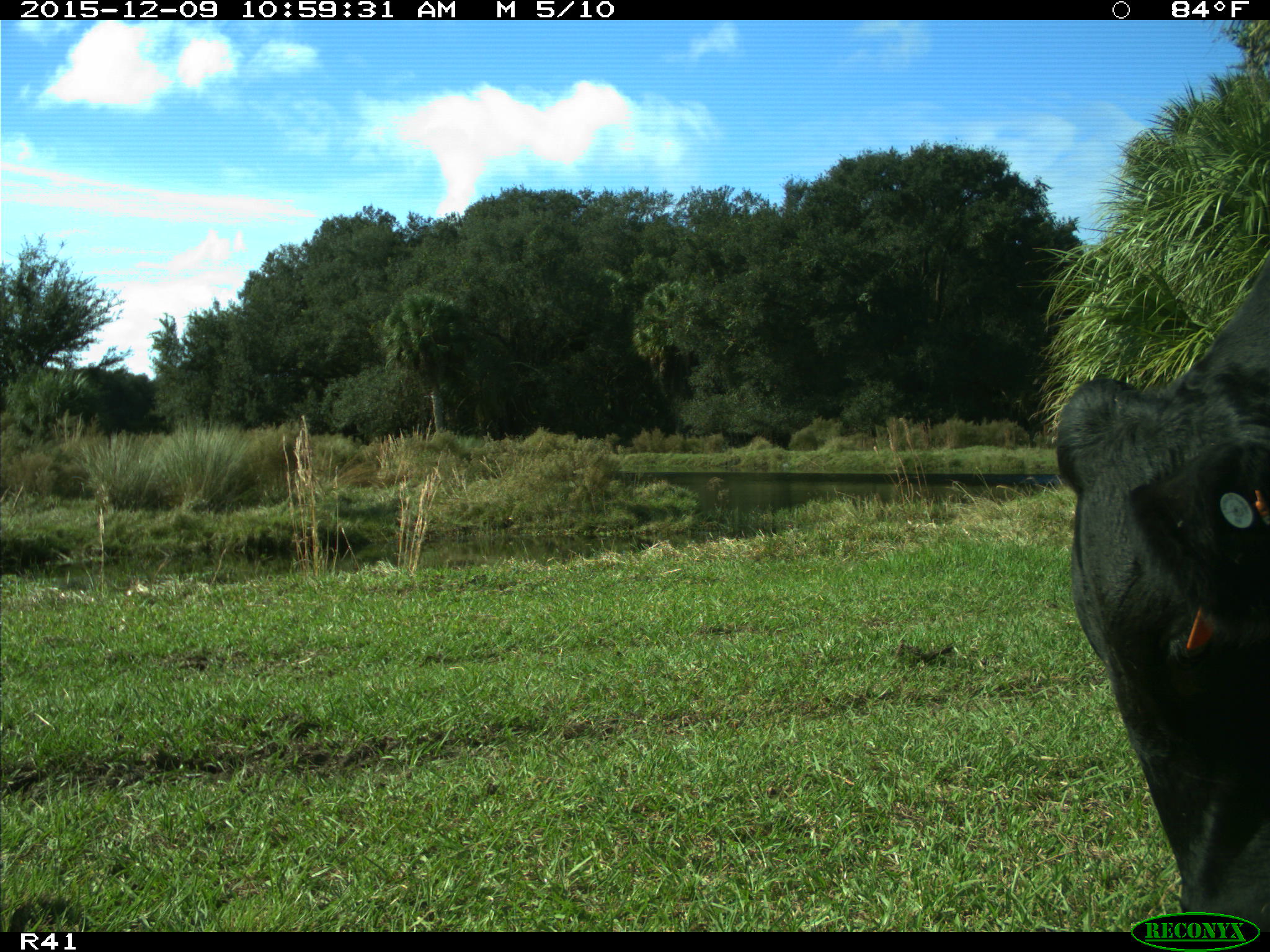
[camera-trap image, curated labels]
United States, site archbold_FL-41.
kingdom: Animalia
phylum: Chordata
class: Mammalia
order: Artiodactyla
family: Bovidae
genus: Bos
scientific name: Bos taurus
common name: domestic cow